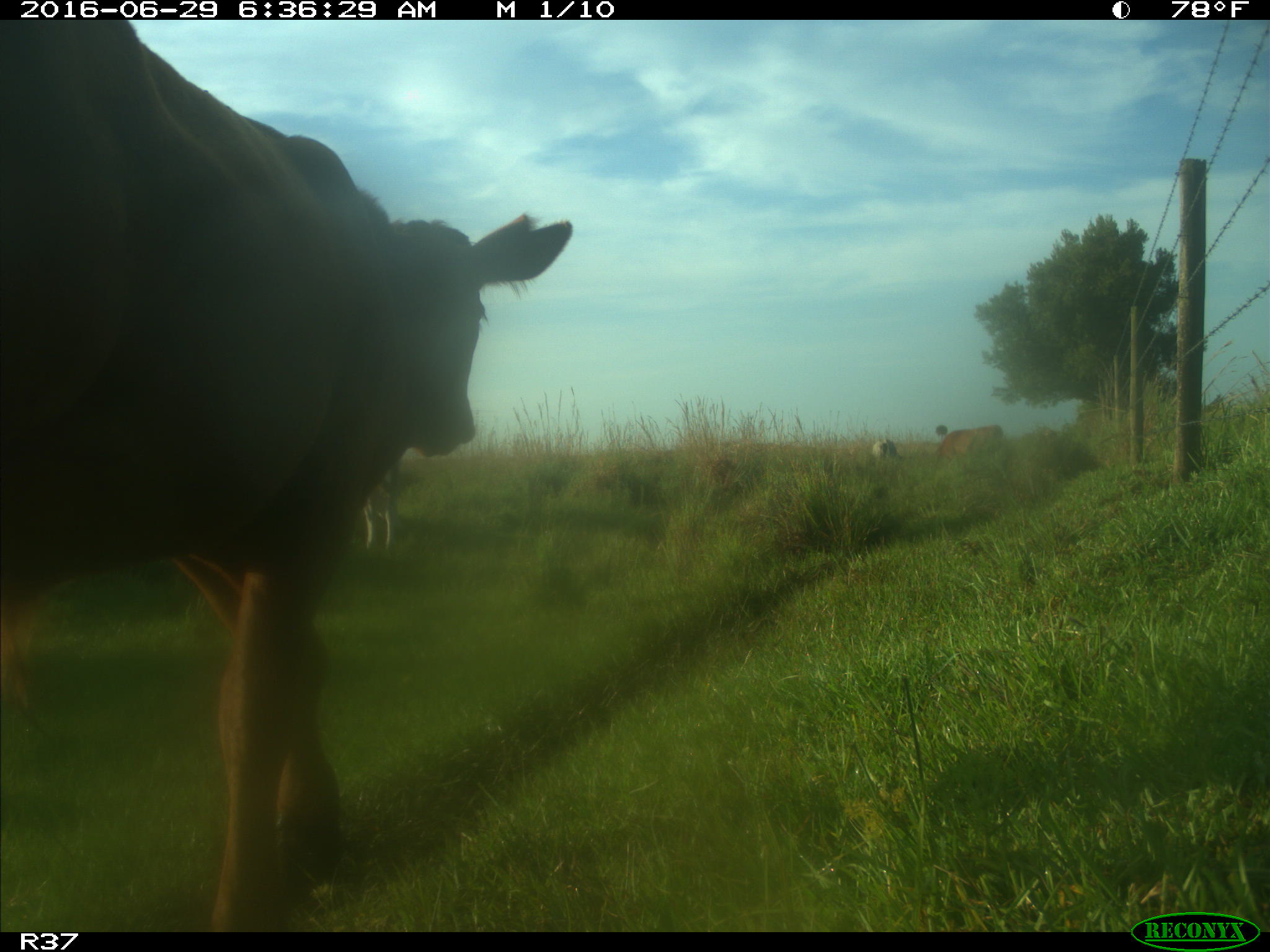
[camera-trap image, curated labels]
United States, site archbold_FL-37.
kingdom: Animalia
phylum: Chordata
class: Mammalia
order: Artiodactyla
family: Bovidae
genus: Bos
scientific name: Bos taurus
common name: domestic cow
Bos taurus (domestic cow).